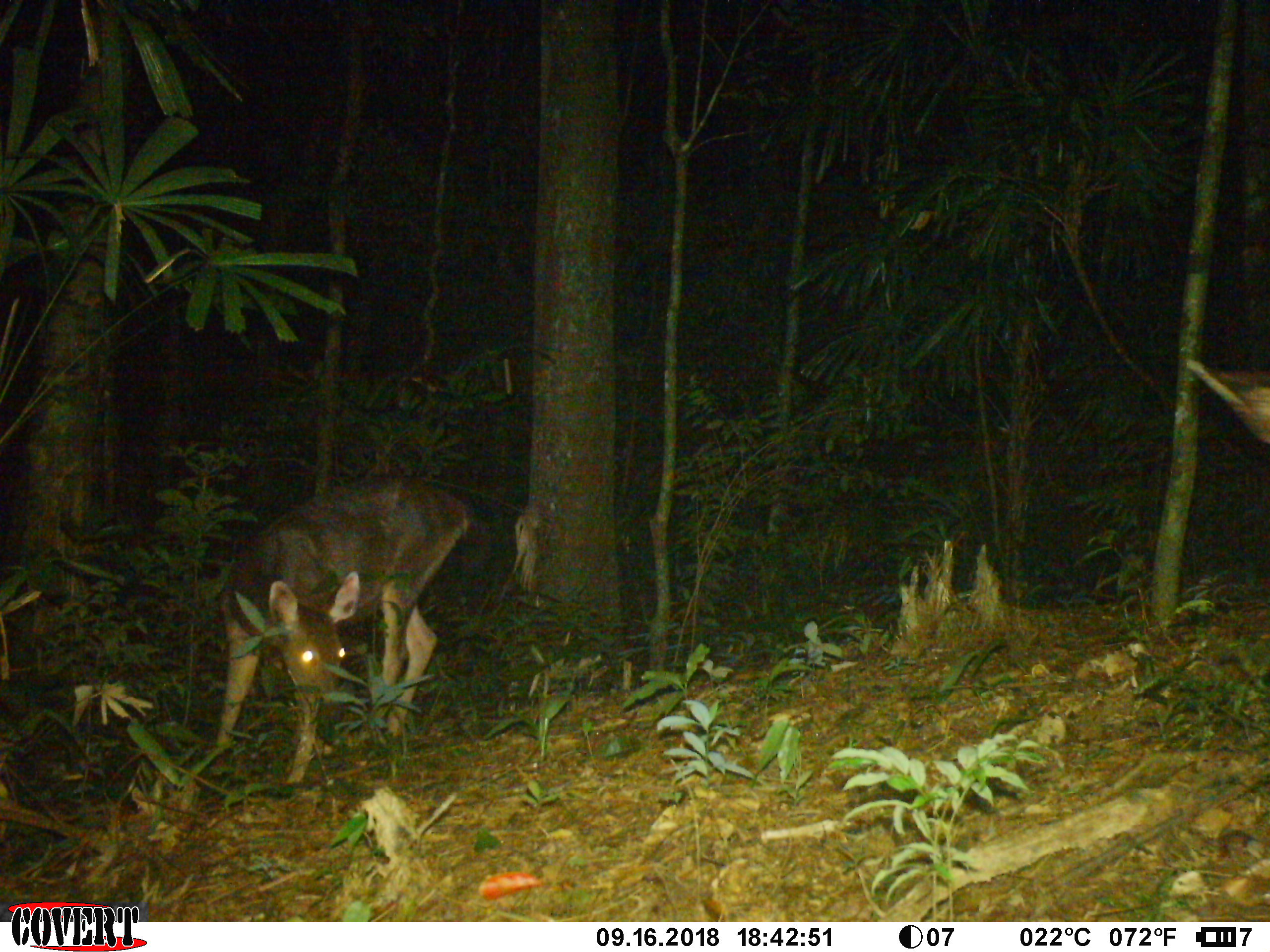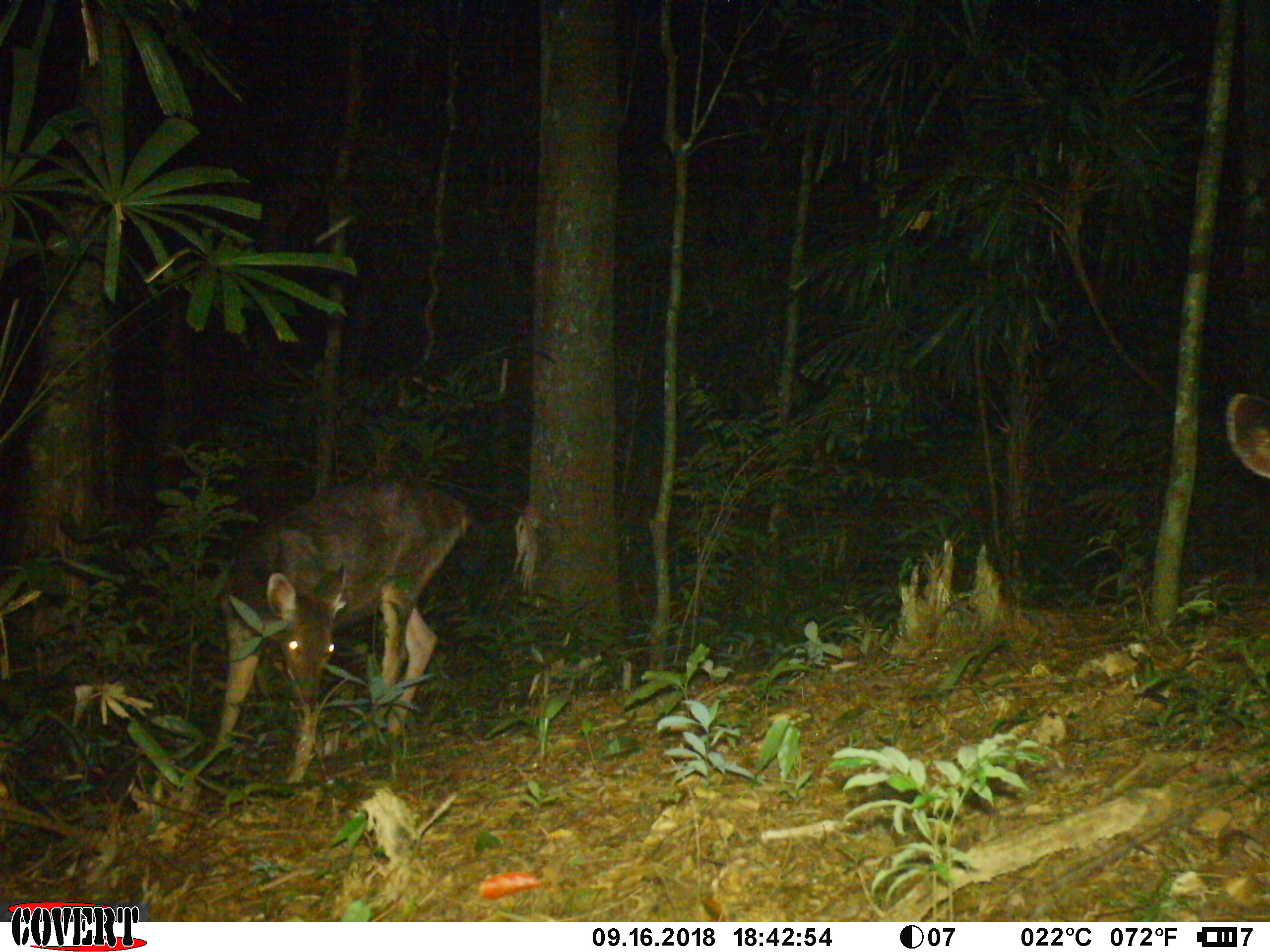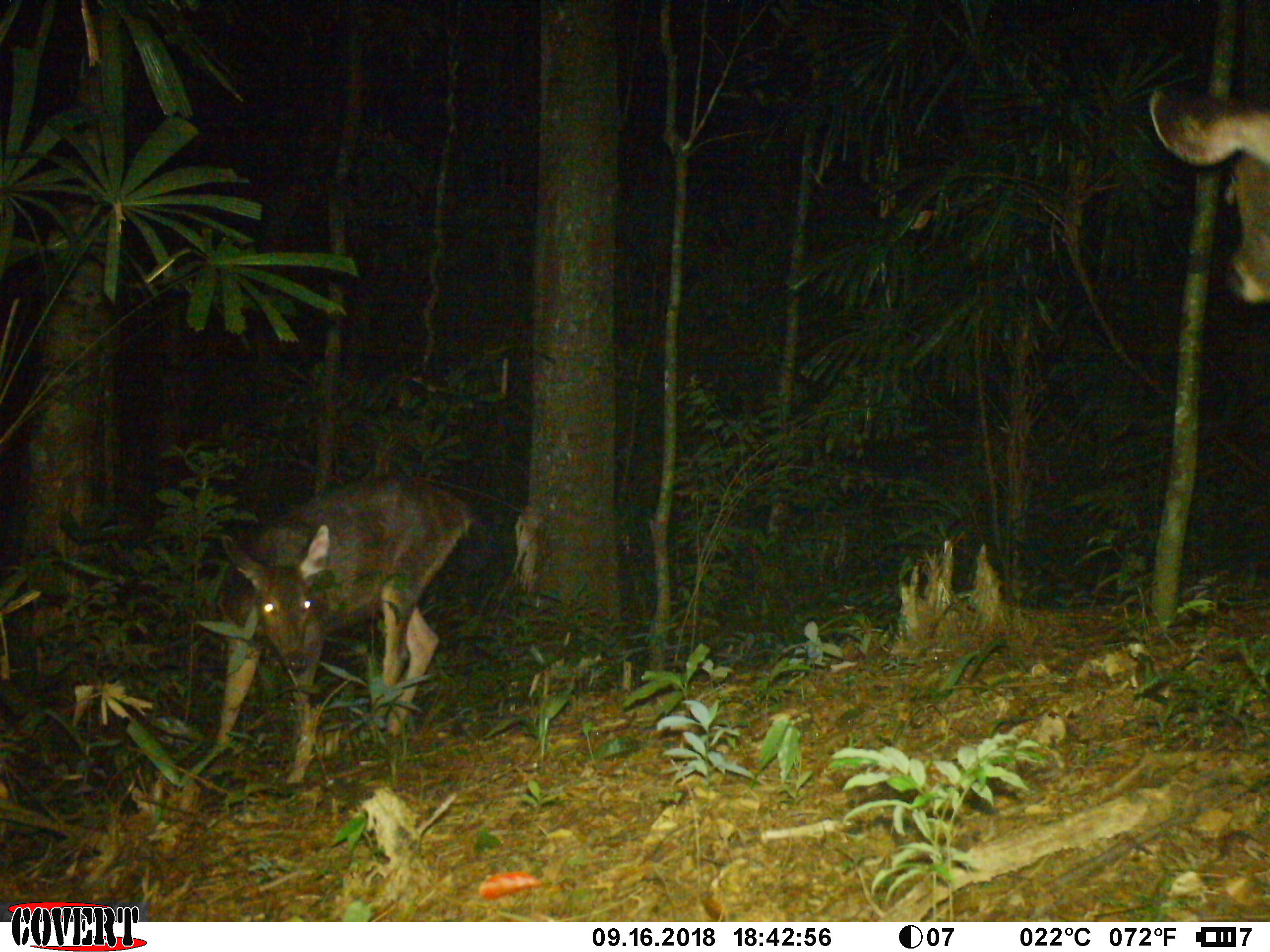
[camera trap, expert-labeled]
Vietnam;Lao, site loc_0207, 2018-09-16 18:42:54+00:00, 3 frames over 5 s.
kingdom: Animalia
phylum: Chordata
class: Mammalia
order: Artiodactyla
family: Cervidae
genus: Rusa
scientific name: Rusa unicolor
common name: sambar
Sambar (Rusa unicolor). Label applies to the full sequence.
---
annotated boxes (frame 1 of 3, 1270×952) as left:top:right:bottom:
sambar: 212:474:469:783; 1186:357:1270:444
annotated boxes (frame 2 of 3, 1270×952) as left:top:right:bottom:
sambar: 213:472:475:783; 1229:392:1270:480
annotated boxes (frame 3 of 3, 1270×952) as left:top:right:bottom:
sambar: 215:472:474:787; 1148:87:1270:301